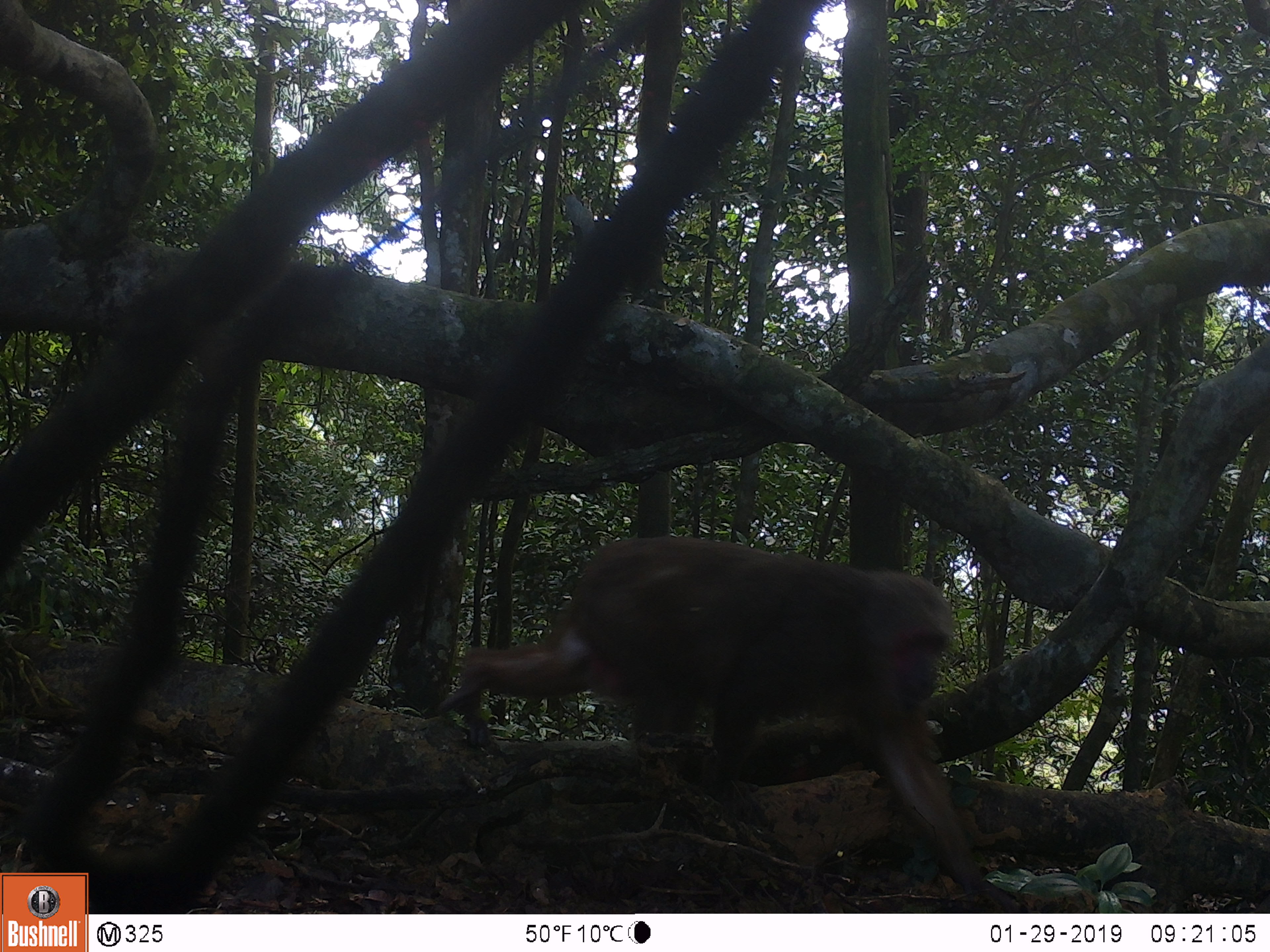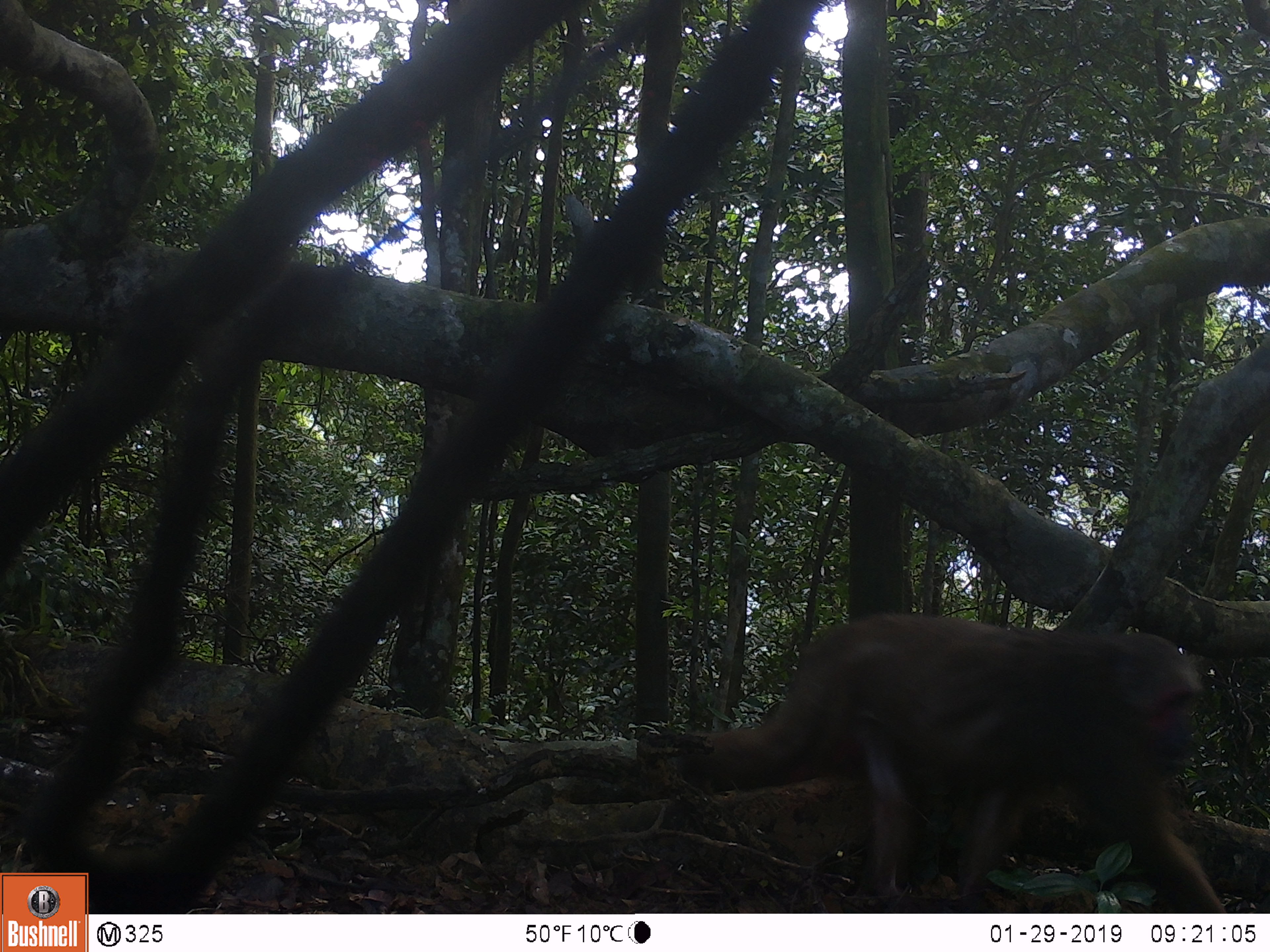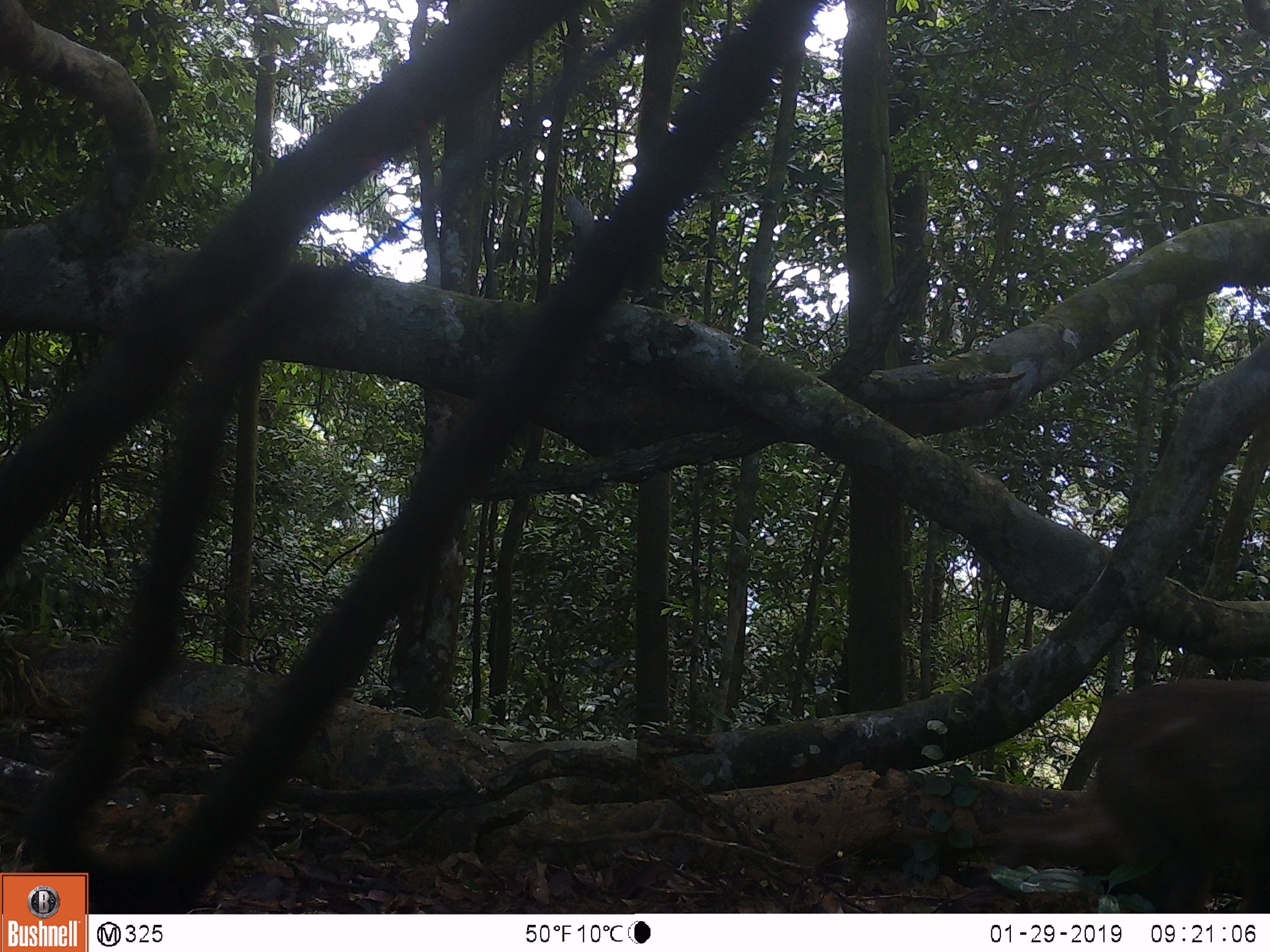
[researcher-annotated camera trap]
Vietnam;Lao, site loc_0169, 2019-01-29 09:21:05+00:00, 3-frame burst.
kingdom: Animalia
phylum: Chordata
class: Mammalia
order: Primates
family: Cercopithecidae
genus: Macaca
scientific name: Macaca arctoides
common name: stump-tailed macaque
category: stump tailed macaque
Stump tailed macaque (stump-tailed macaque) (Macaca arctoides). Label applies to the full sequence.